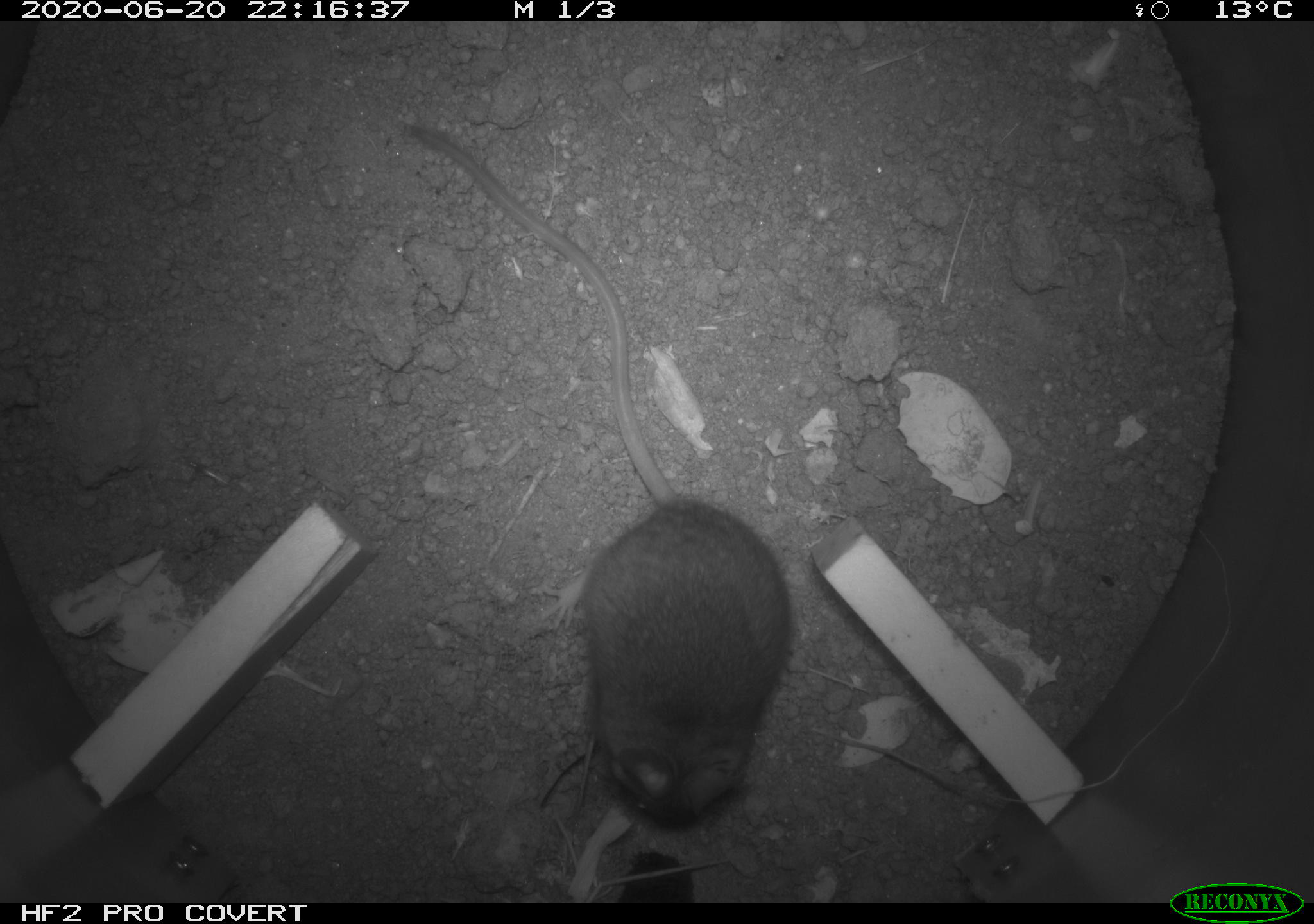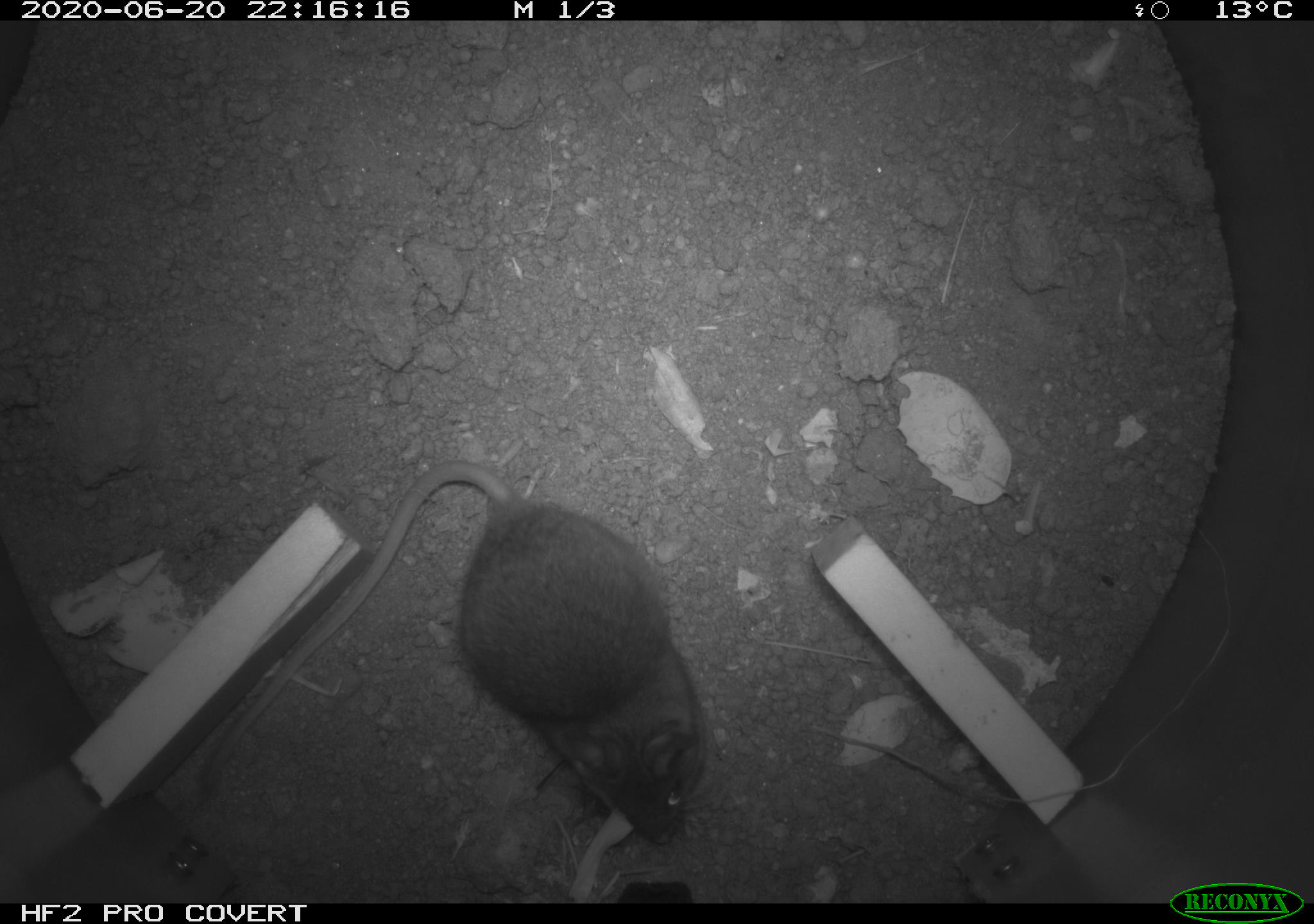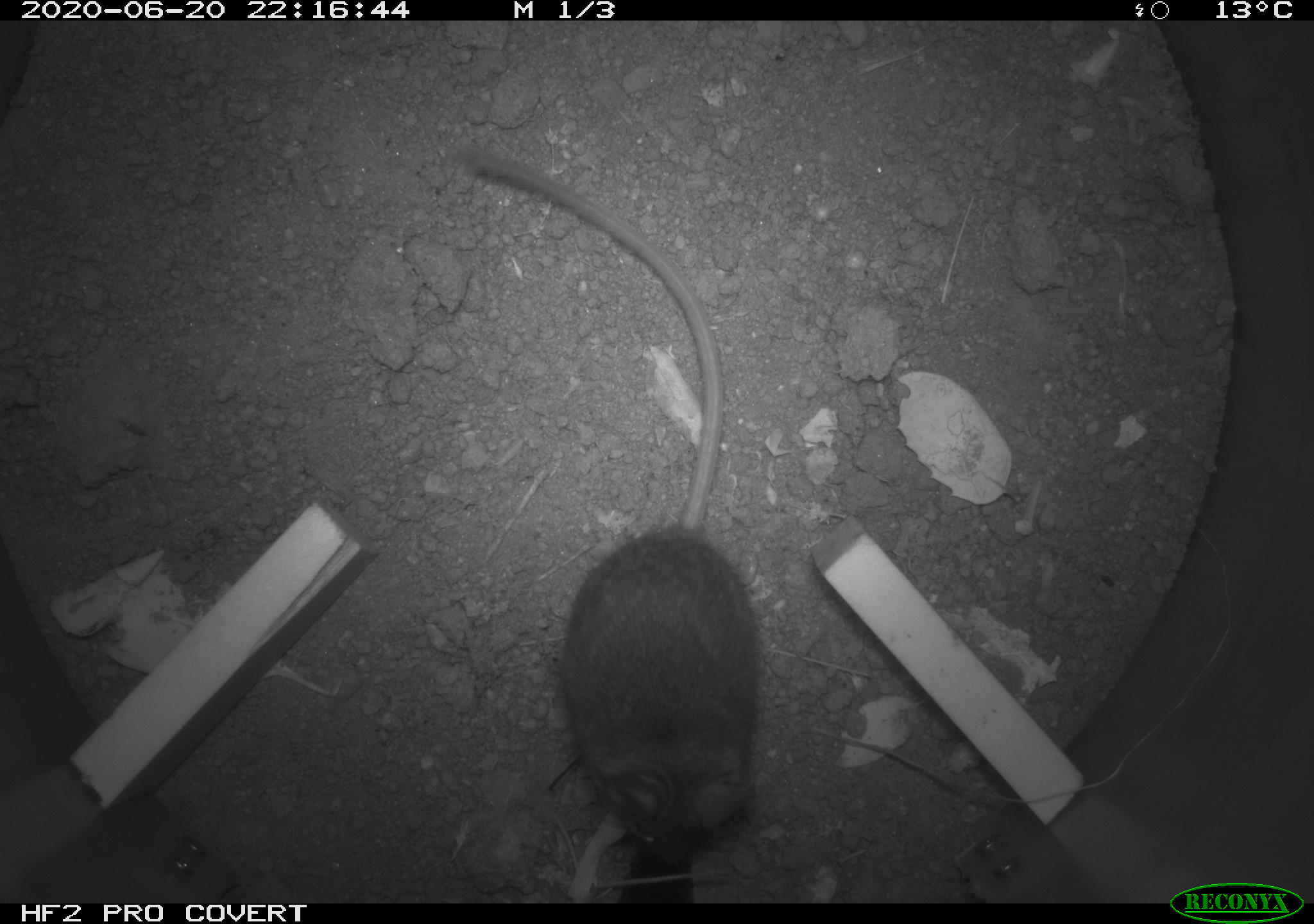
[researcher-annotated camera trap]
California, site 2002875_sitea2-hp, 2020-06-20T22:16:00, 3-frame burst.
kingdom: Animalia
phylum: Chordata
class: Mammalia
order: Rodentia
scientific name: Rodentia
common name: mouse species